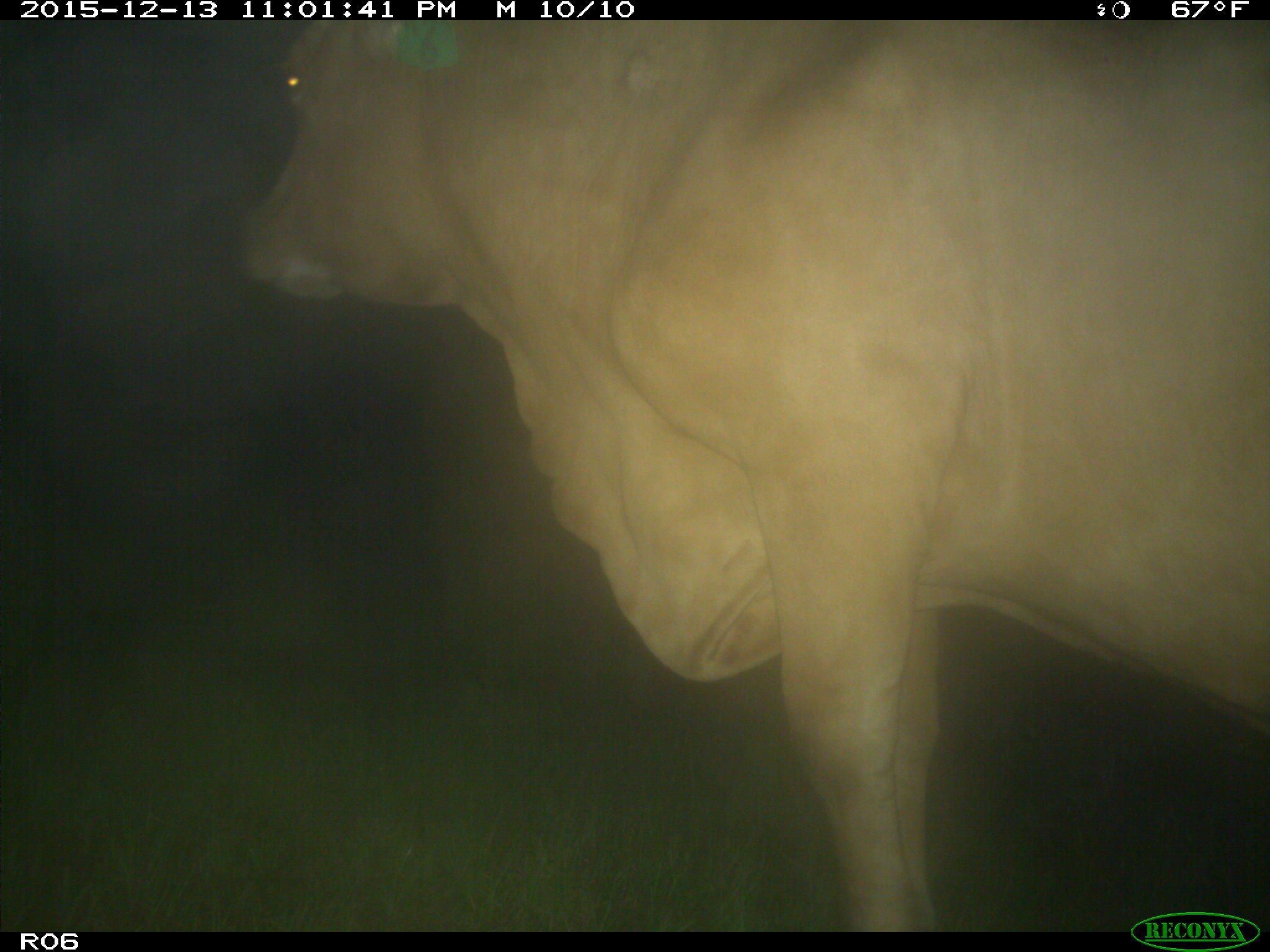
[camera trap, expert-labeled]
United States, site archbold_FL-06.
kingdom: Animalia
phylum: Chordata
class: Mammalia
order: Artiodactyla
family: Bovidae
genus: Bos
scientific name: Bos taurus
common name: domestic cow